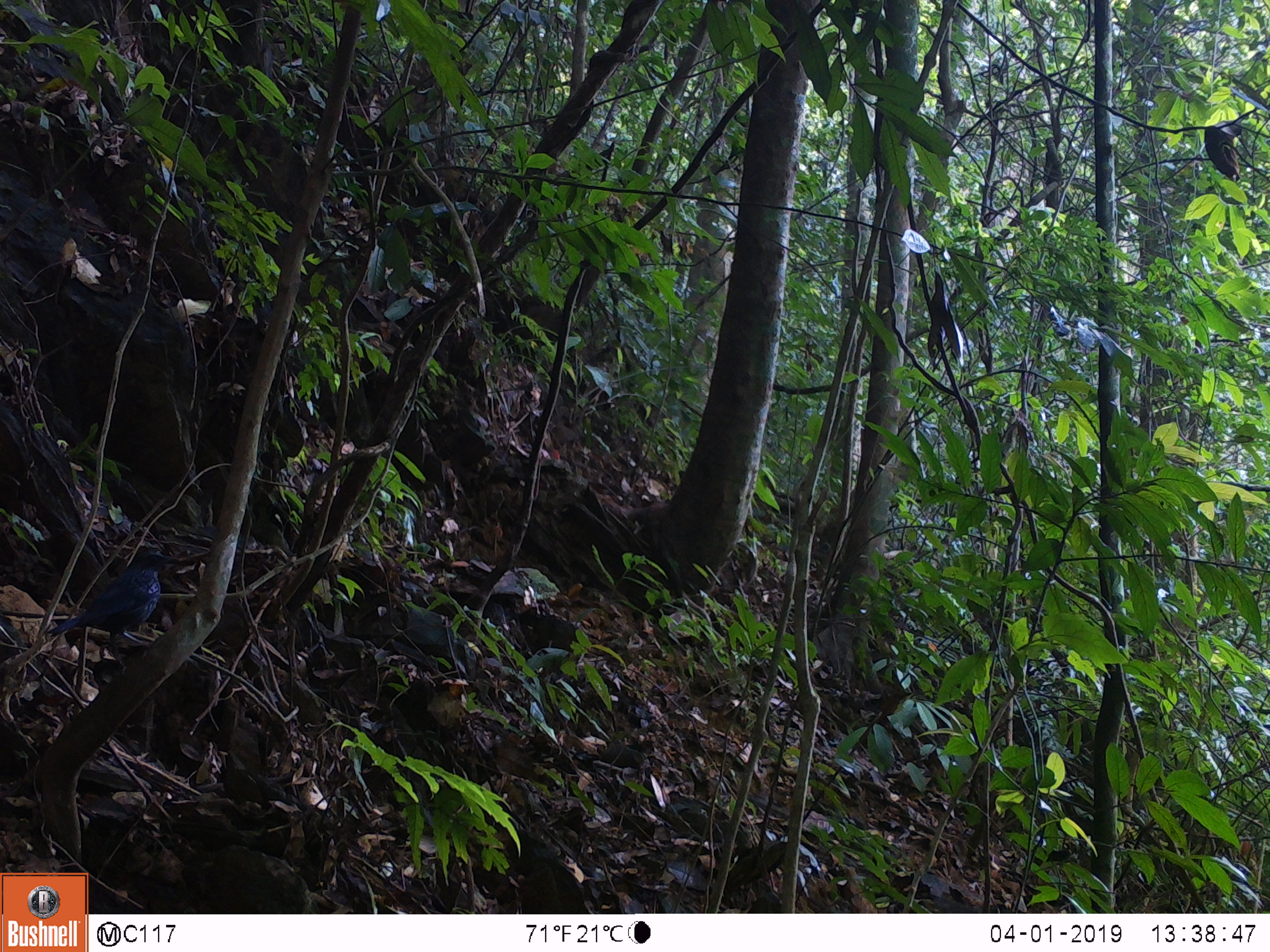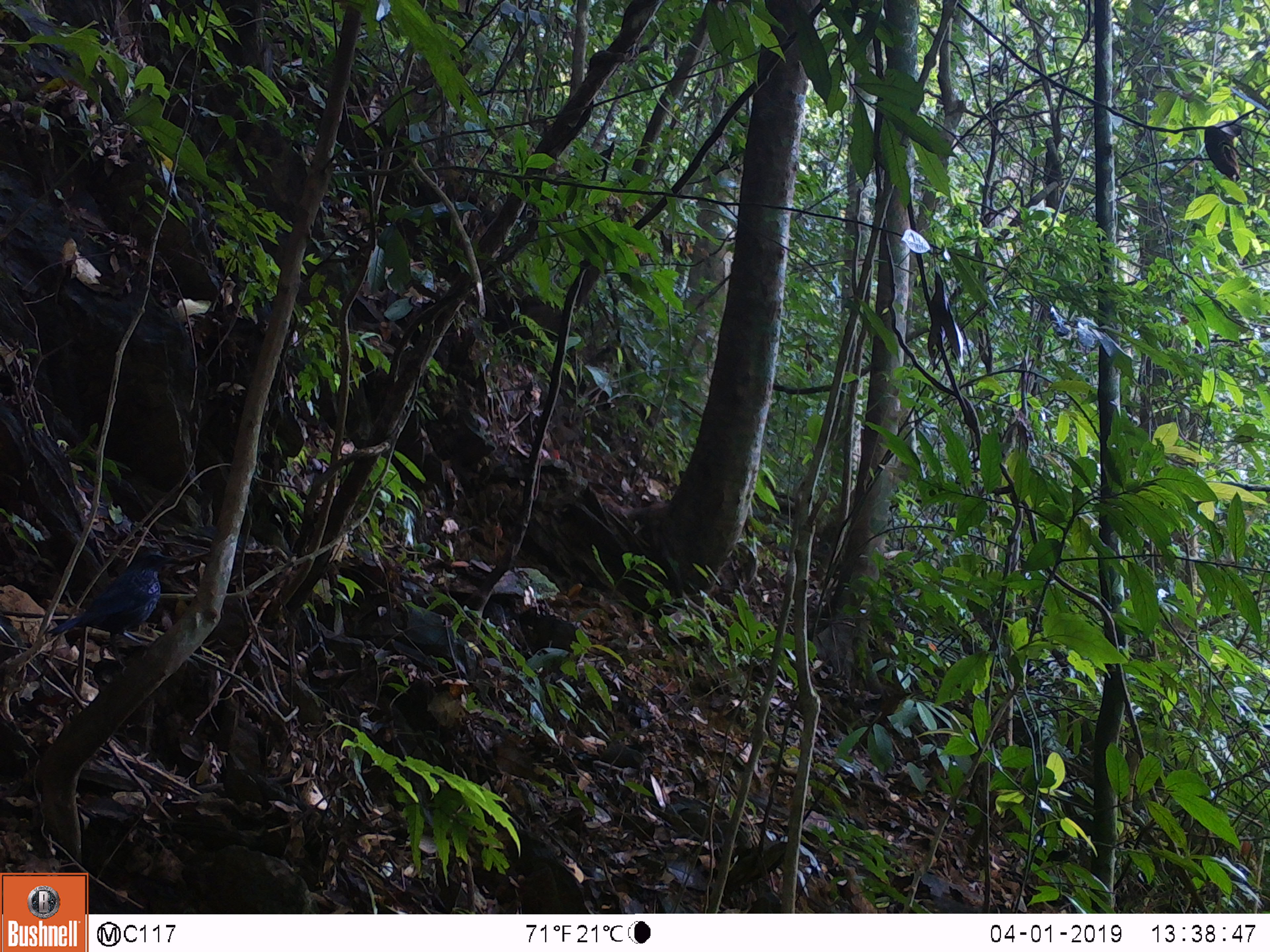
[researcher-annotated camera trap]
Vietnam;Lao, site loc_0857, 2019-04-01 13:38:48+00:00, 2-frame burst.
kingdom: Animalia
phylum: Chordata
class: Aves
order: Passeriformes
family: Muscicapidae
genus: Myophonus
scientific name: Myophonus caeruleus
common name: blue whistling thrush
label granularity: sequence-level